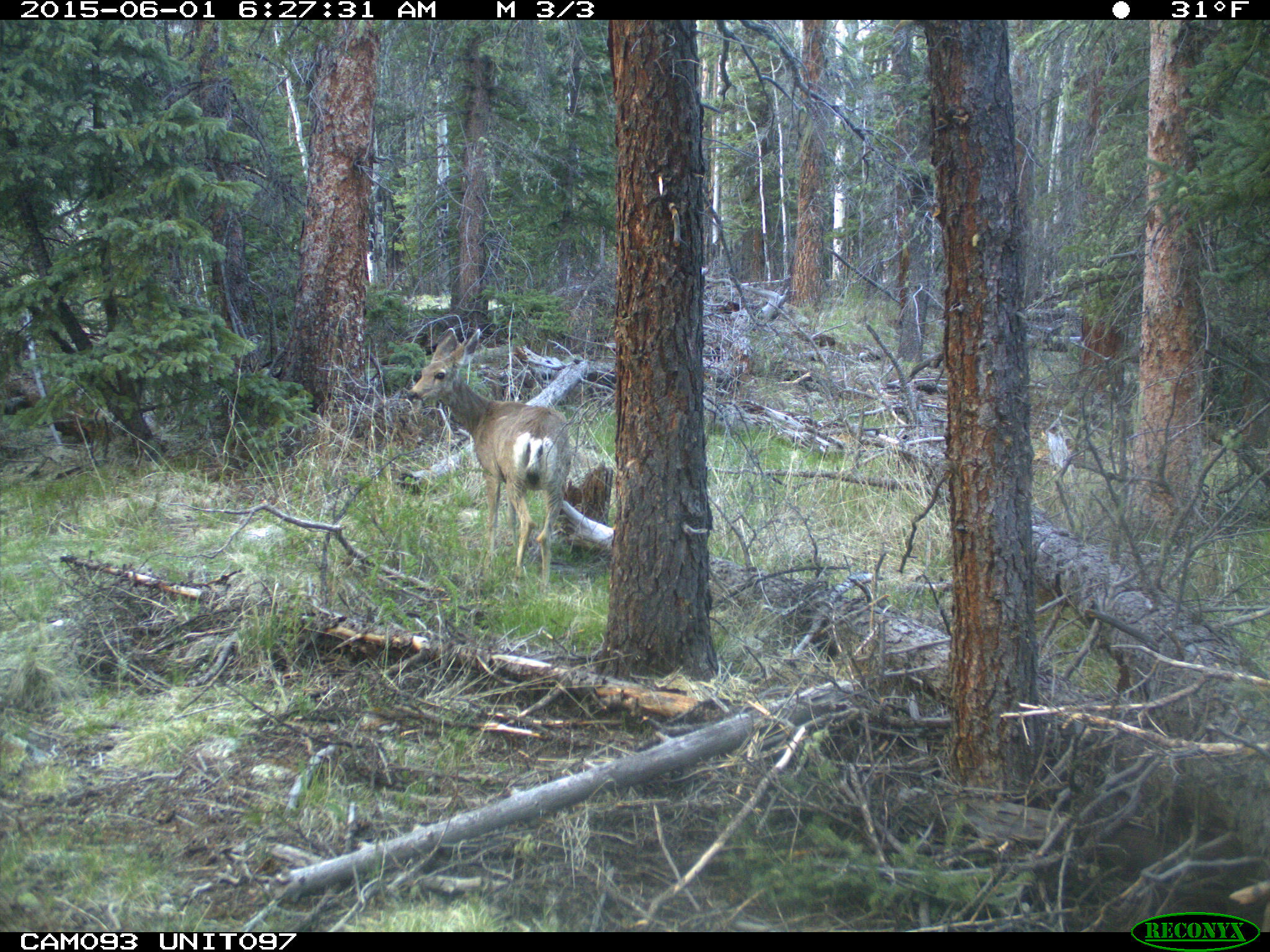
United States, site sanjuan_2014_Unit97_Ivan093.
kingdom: Animalia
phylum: Chordata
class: Mammalia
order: Artiodactyla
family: Cervidae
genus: Odocoileus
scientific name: Odocoileus hemionus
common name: mule deer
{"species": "Odocoileus hemionus (mule deer)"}